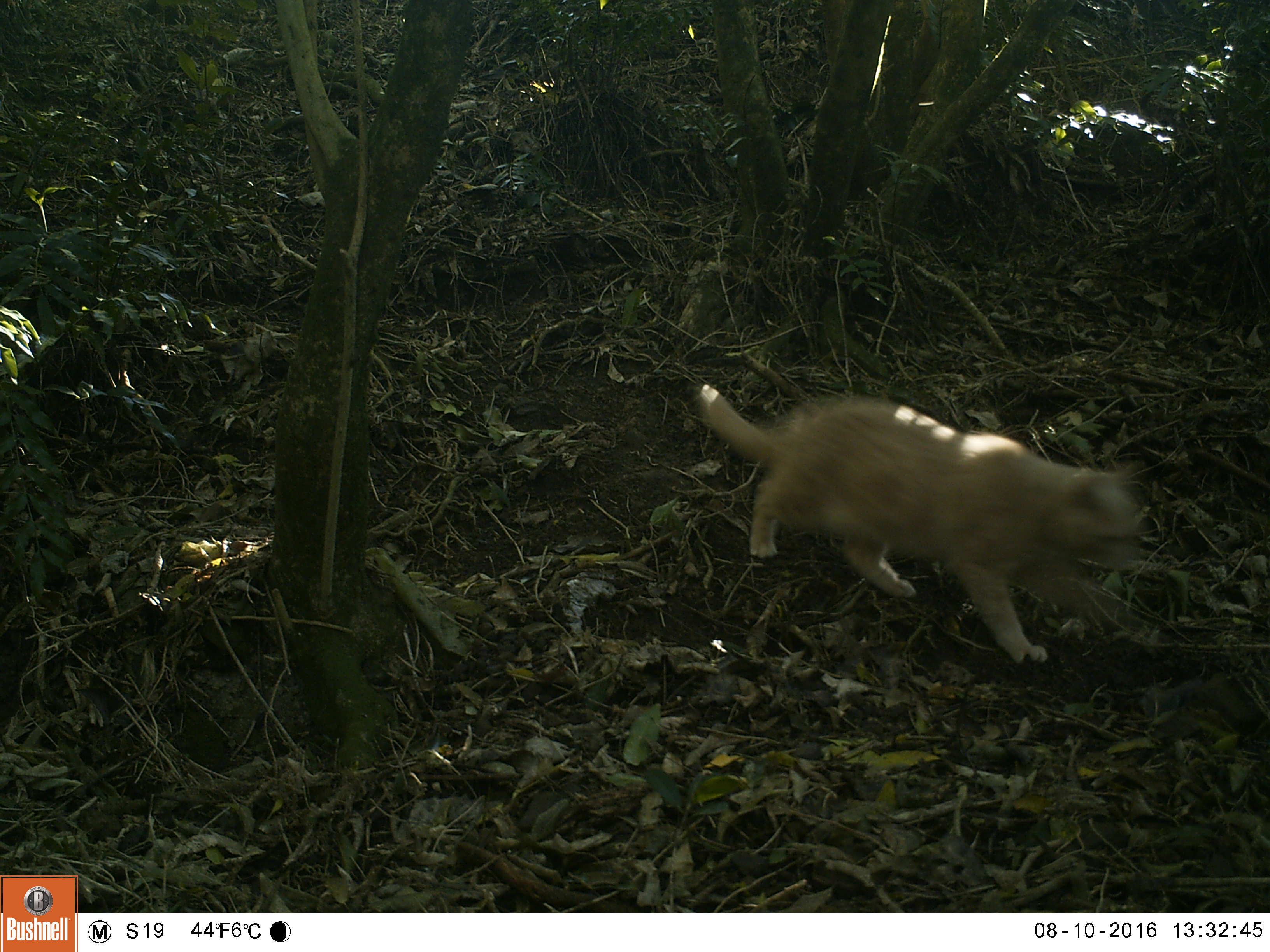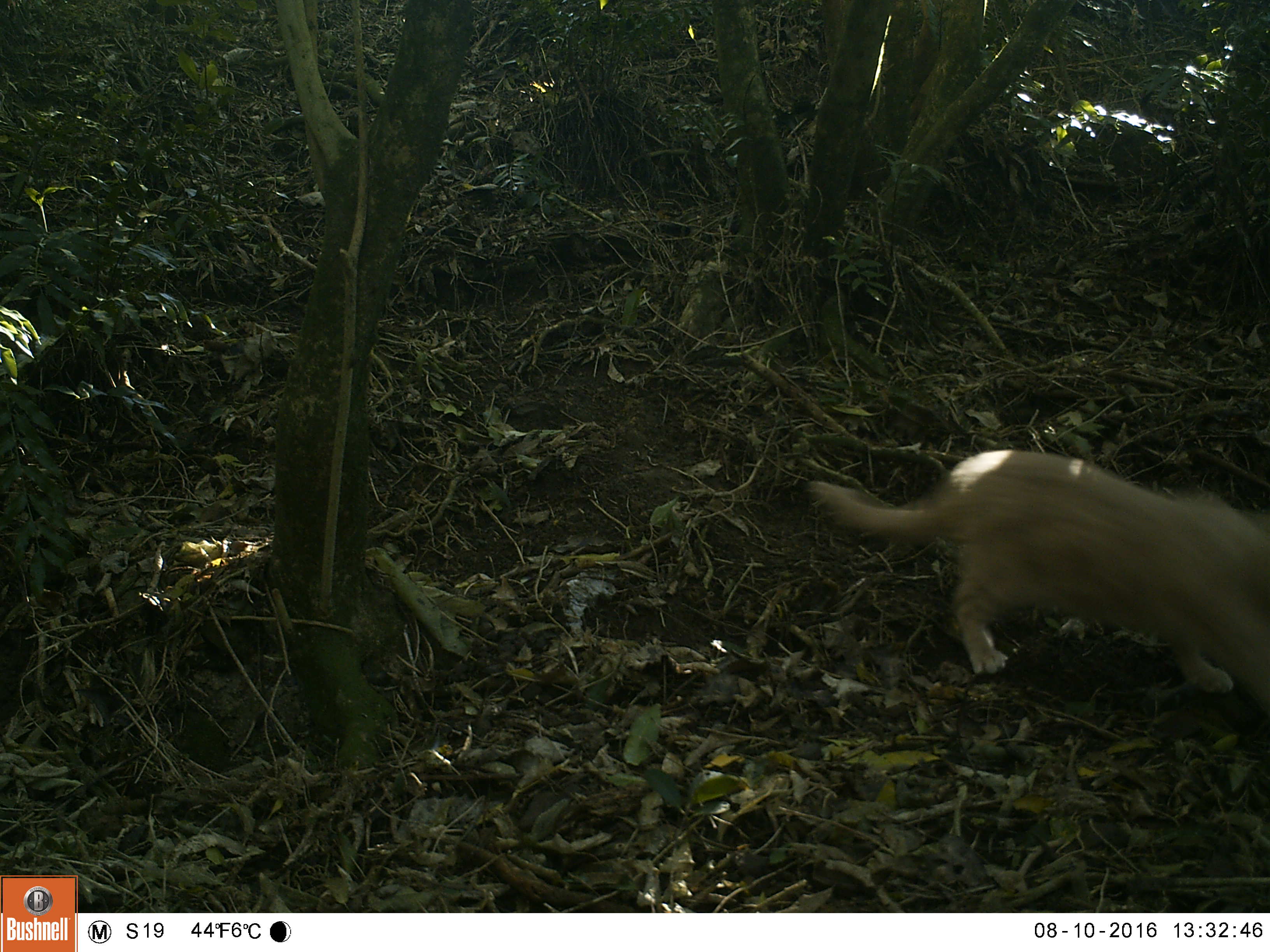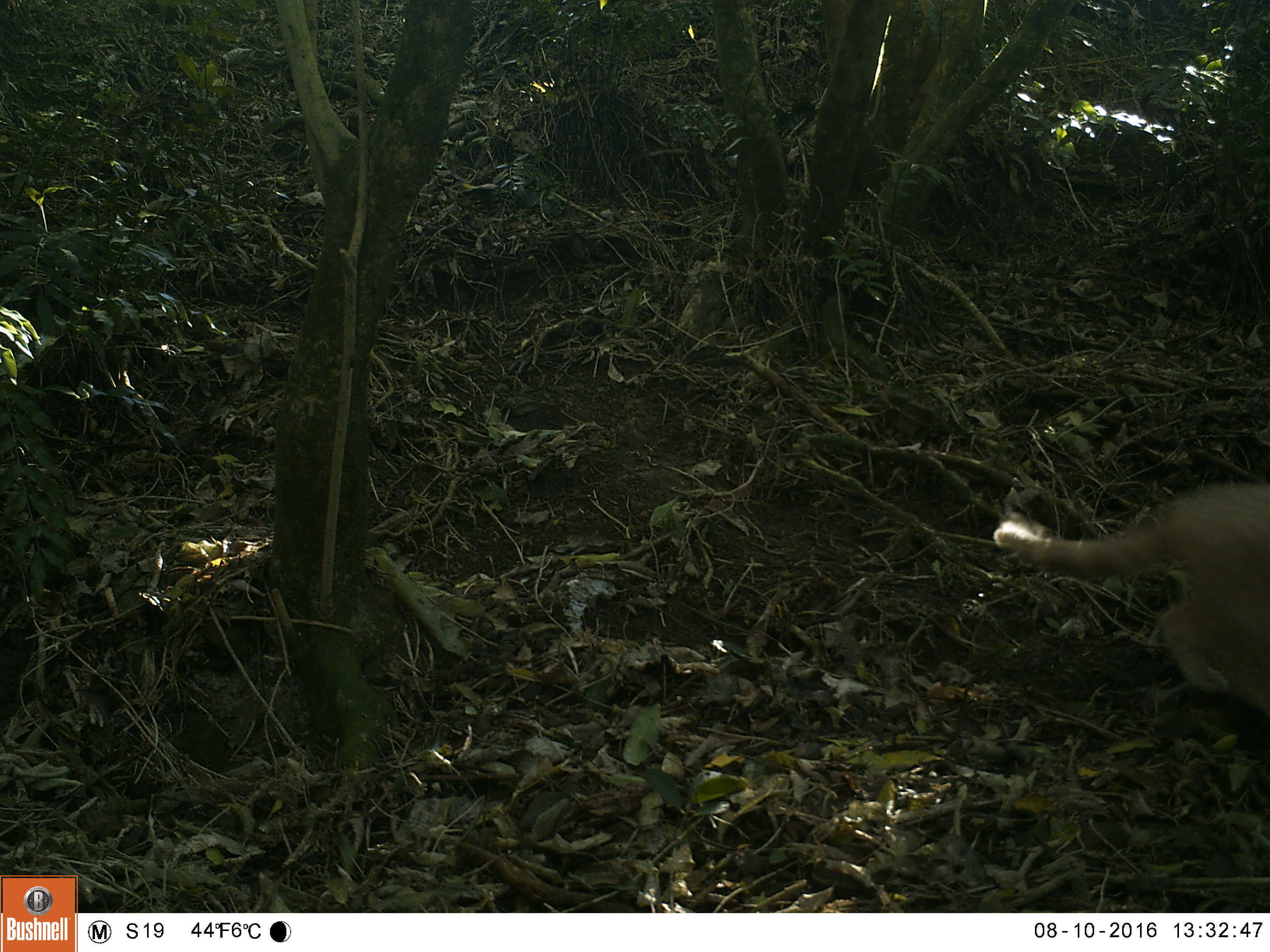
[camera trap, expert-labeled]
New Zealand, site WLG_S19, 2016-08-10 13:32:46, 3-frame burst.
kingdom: Animalia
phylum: Chordata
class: Mammalia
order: Carnivora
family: Felidae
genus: Felis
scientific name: Felis catus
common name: domestic cat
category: cat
Cat (domestic cat) (Felis catus).